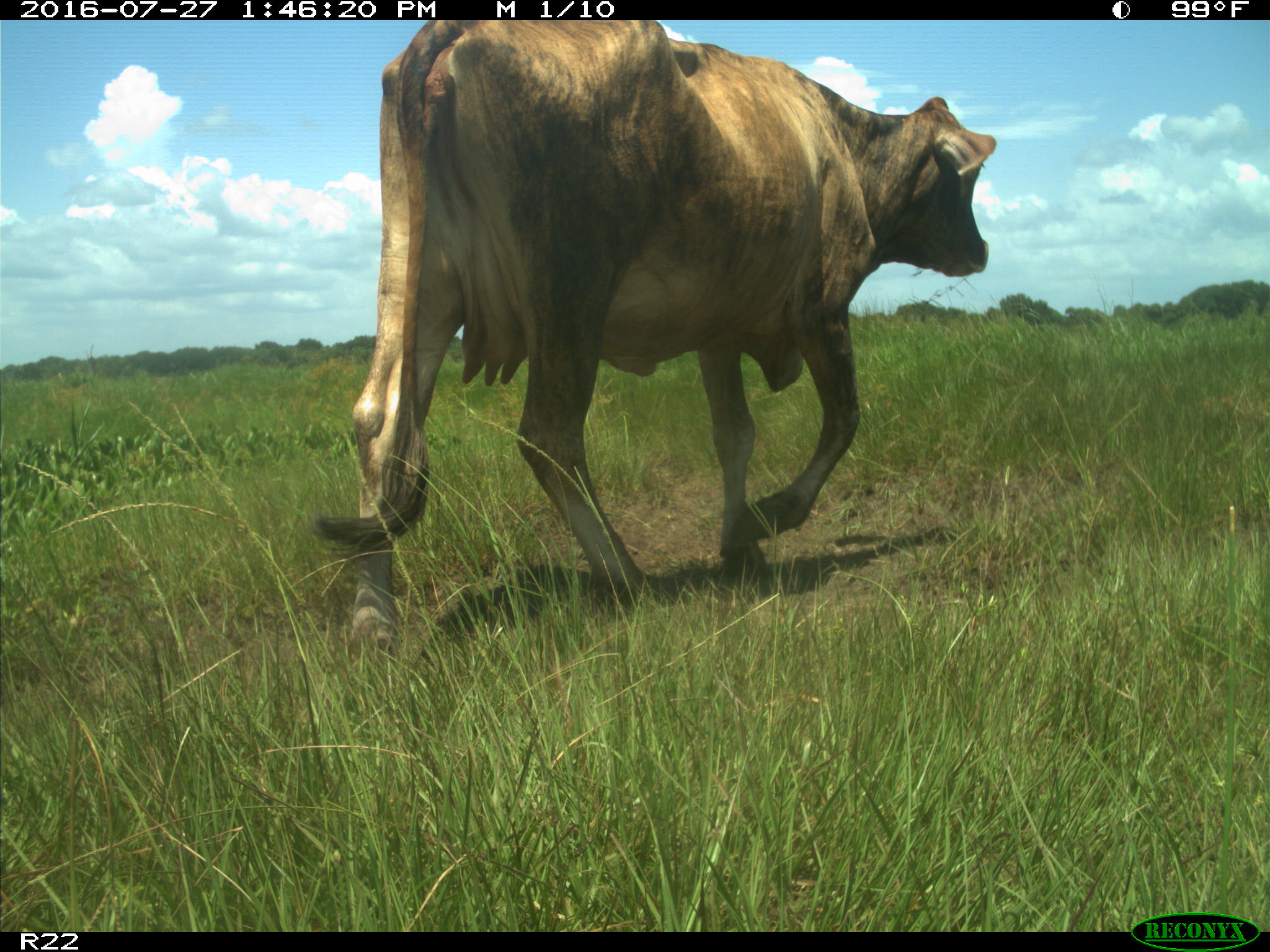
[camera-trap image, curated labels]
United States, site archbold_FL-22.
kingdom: Animalia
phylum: Chordata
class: Mammalia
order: Artiodactyla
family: Bovidae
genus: Bos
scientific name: Bos taurus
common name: domestic cow